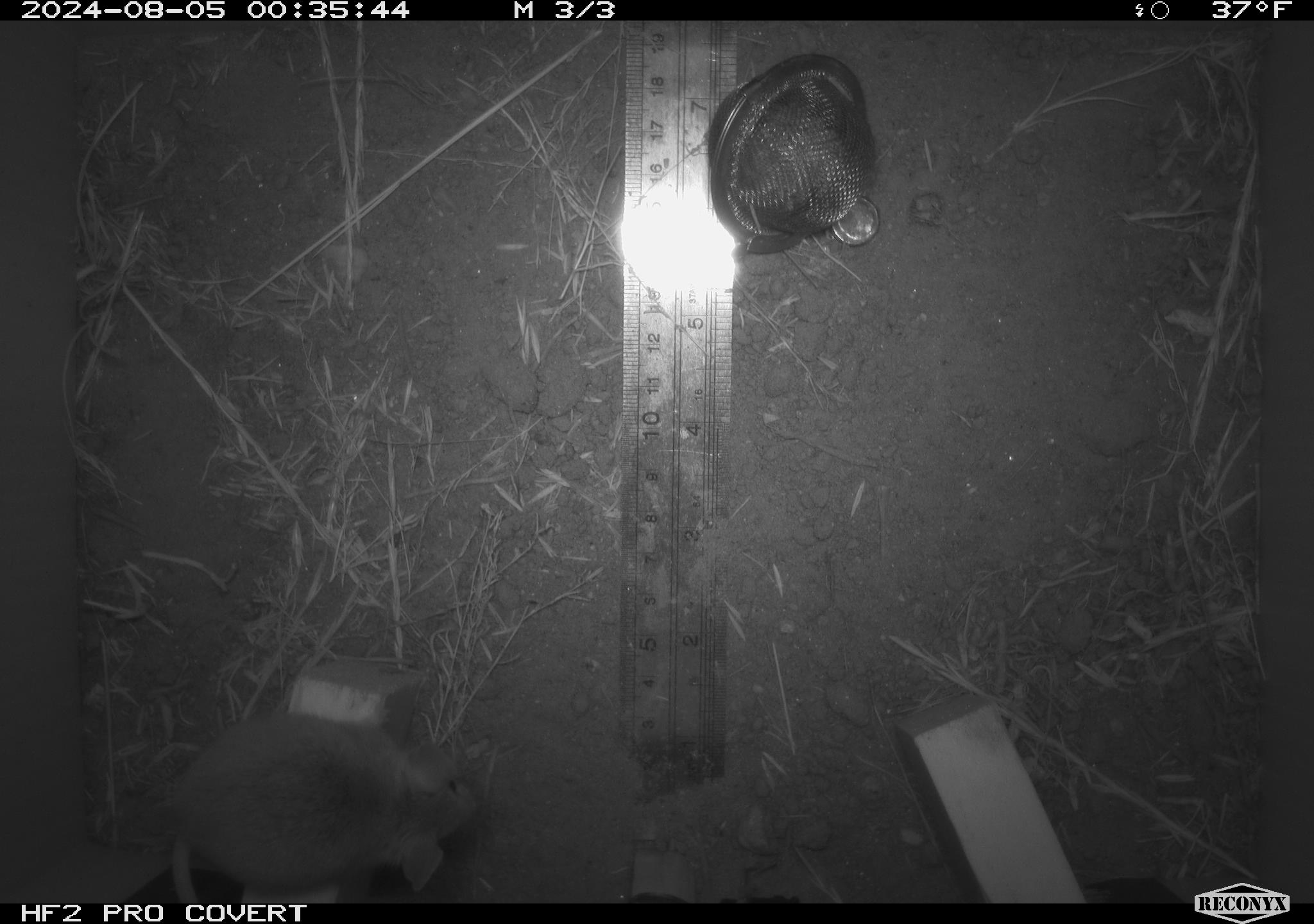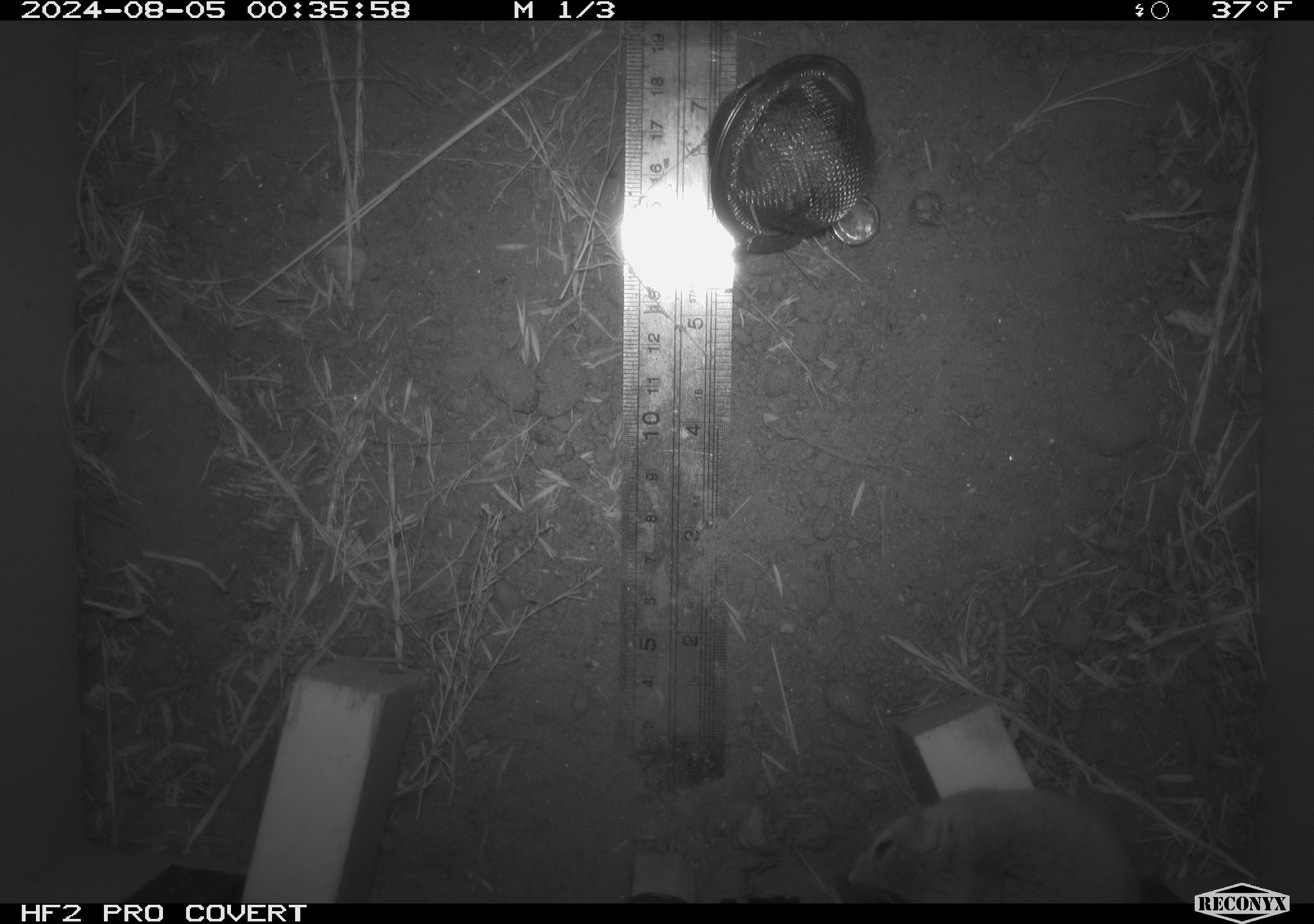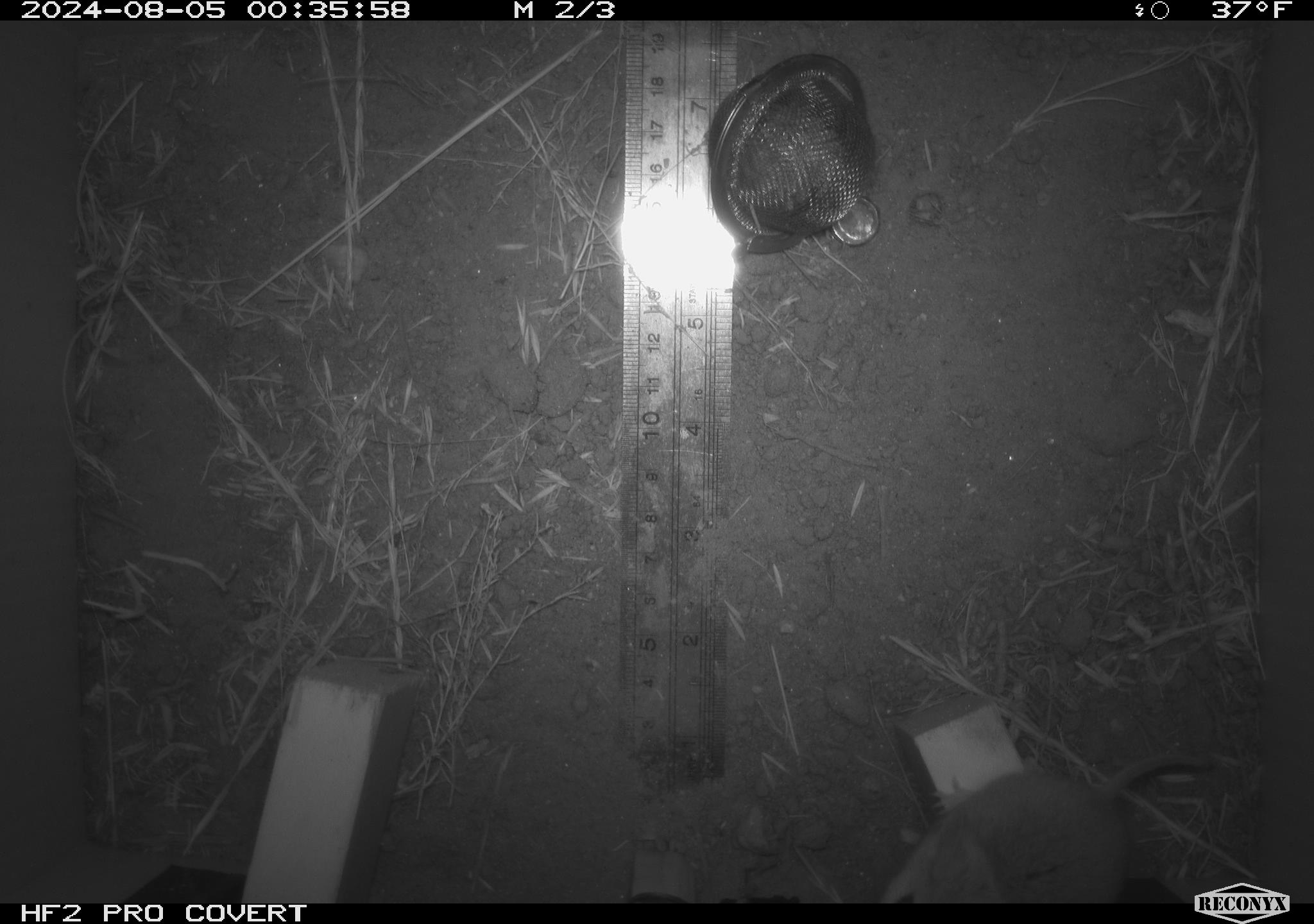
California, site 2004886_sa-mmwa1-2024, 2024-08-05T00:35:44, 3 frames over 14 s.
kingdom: Animalia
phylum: Chordata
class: Mammalia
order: Rodentia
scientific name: Rodentia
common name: mouse species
Mouse species (Rodentia).